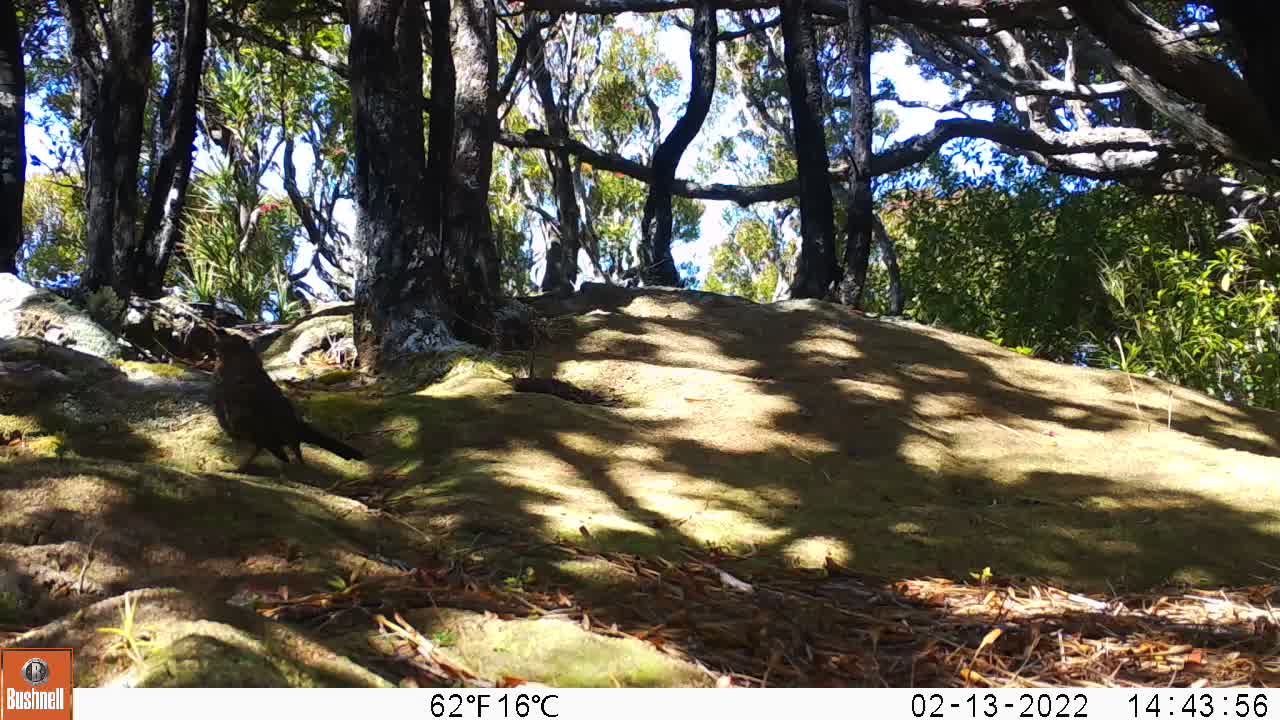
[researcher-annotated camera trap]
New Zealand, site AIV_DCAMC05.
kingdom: Animalia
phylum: Chordata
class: Aves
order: Passeriformes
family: Turdidae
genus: Turdus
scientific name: Turdus merula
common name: eurasian blackbird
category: blackbird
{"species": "blackbird (eurasian blackbird) (Turdus merula)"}